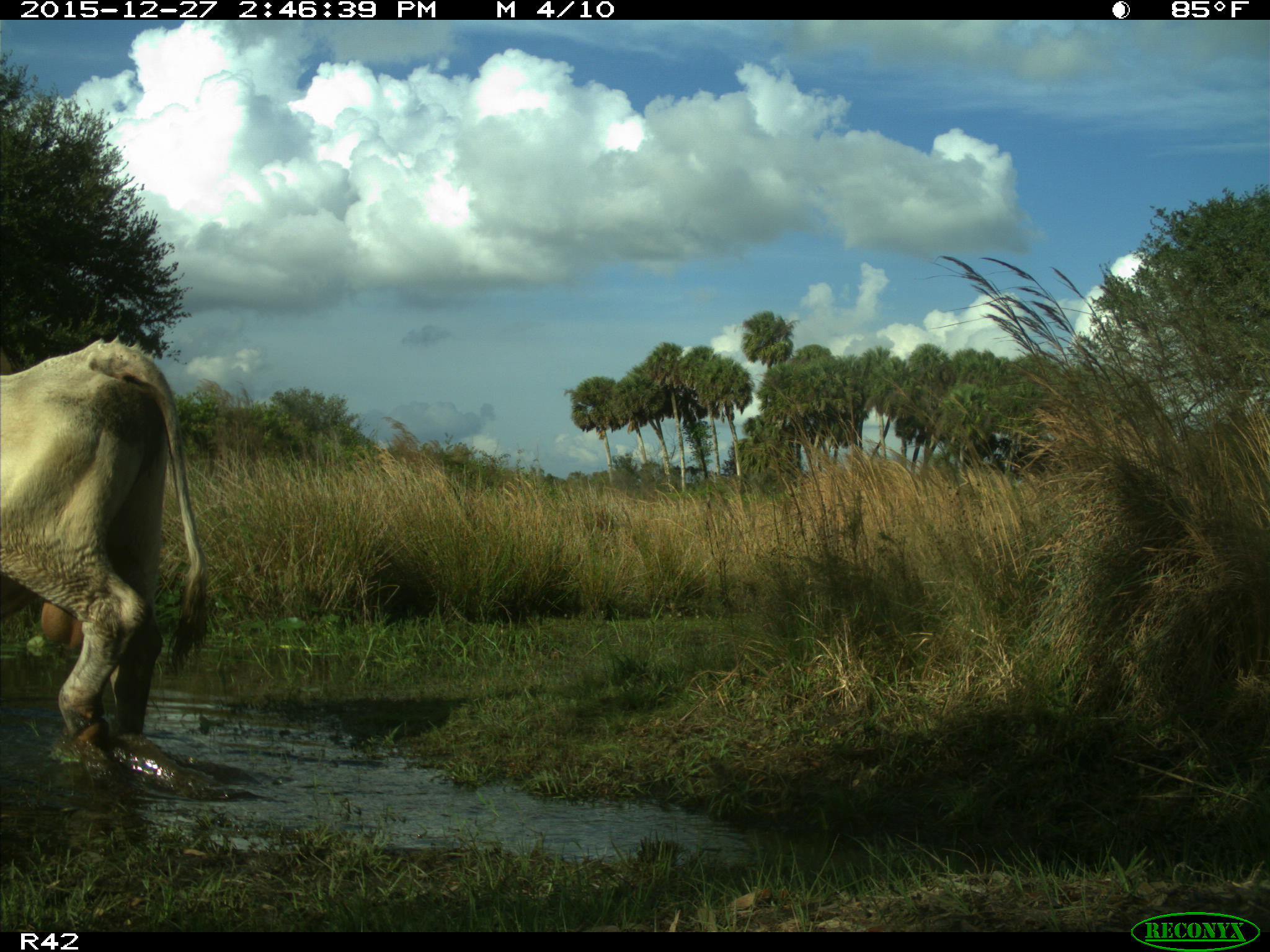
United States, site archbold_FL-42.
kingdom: Animalia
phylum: Chordata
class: Mammalia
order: Artiodactyla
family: Bovidae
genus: Bos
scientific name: Bos taurus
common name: domestic cow